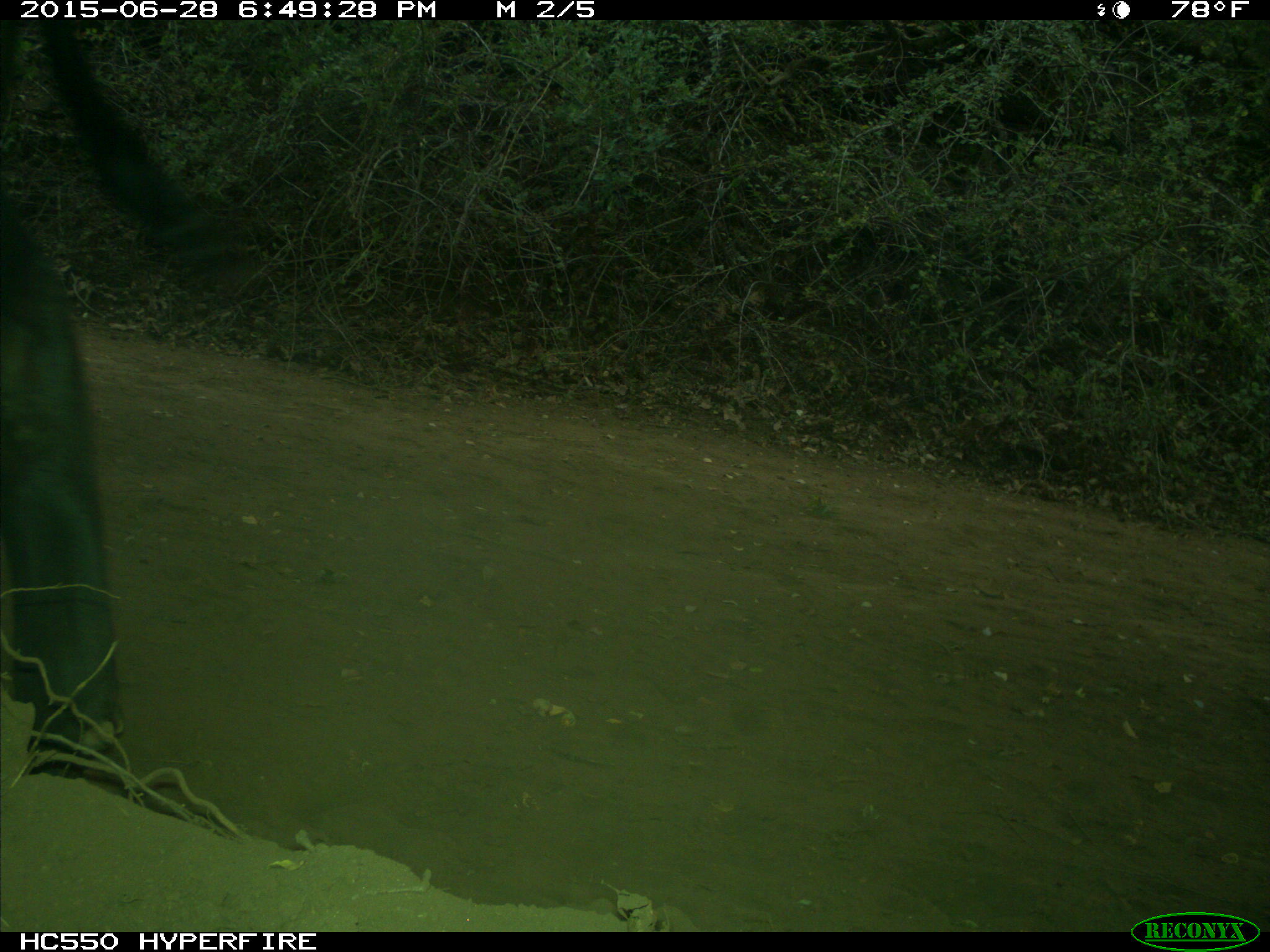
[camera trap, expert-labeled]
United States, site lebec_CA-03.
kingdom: Animalia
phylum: Chordata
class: Mammalia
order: Artiodactyla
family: Bovidae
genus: Bos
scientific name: Bos taurus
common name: domestic cow